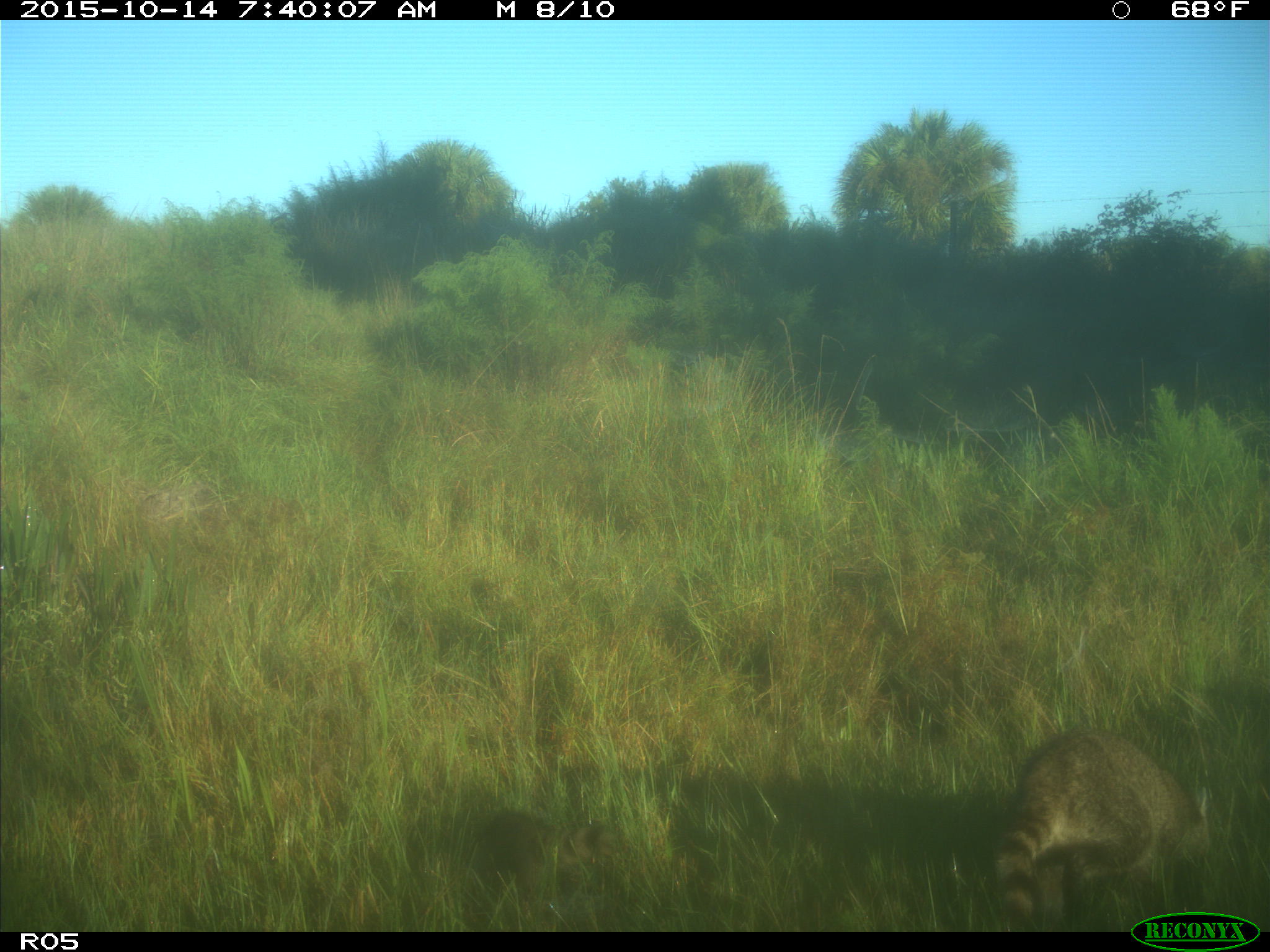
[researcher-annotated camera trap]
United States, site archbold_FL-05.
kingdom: Animalia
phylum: Chordata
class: Mammalia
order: Carnivora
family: Procyonidae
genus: Procyon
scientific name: Procyon lotor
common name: common raccoon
Procyon lotor (common raccoon).